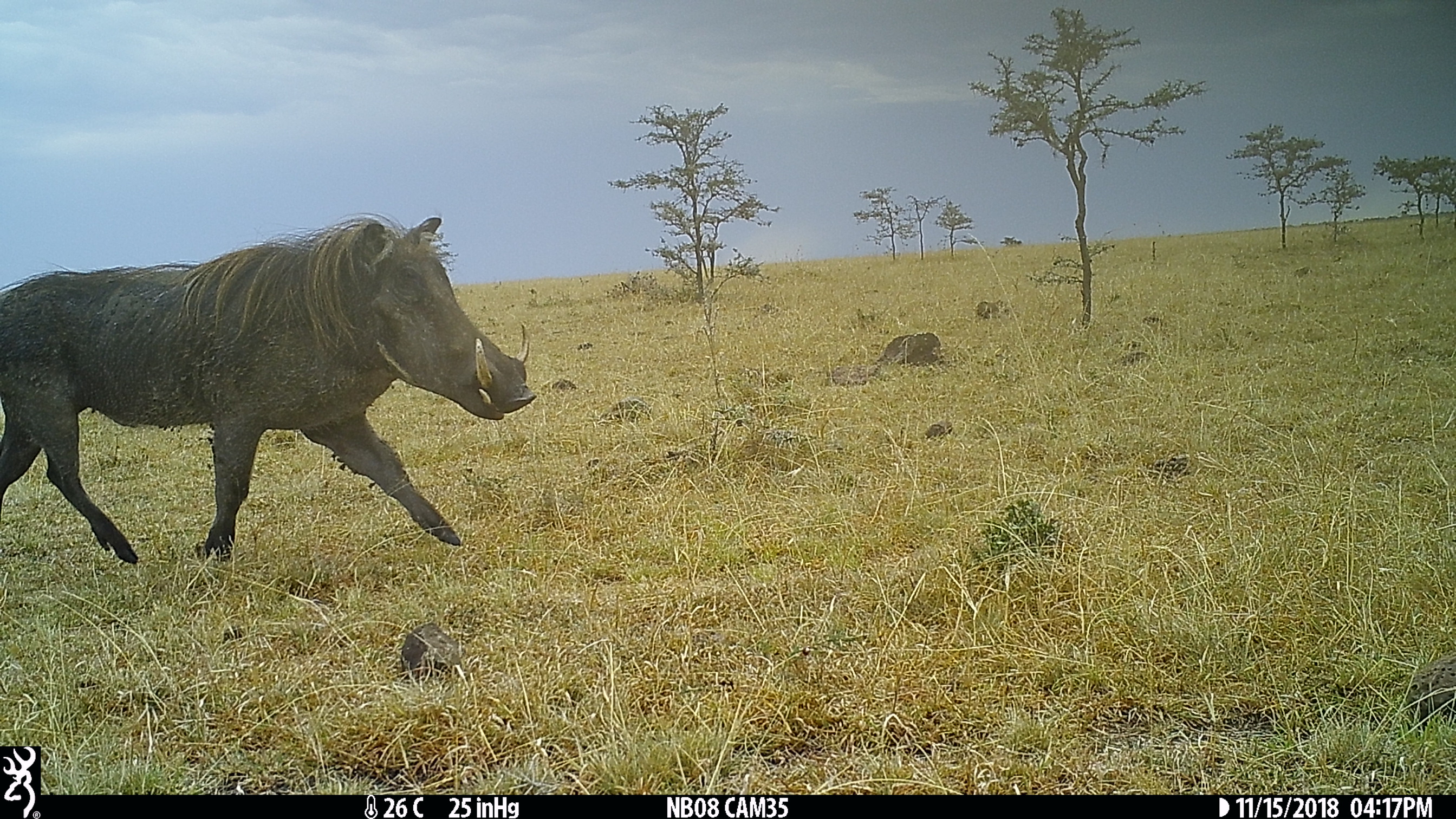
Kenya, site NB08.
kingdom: Animalia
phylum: Chordata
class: Mammalia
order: Artiodactyla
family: Suidae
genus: Phacochoerus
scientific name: Phacochoerus africanus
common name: common warthog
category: warthog